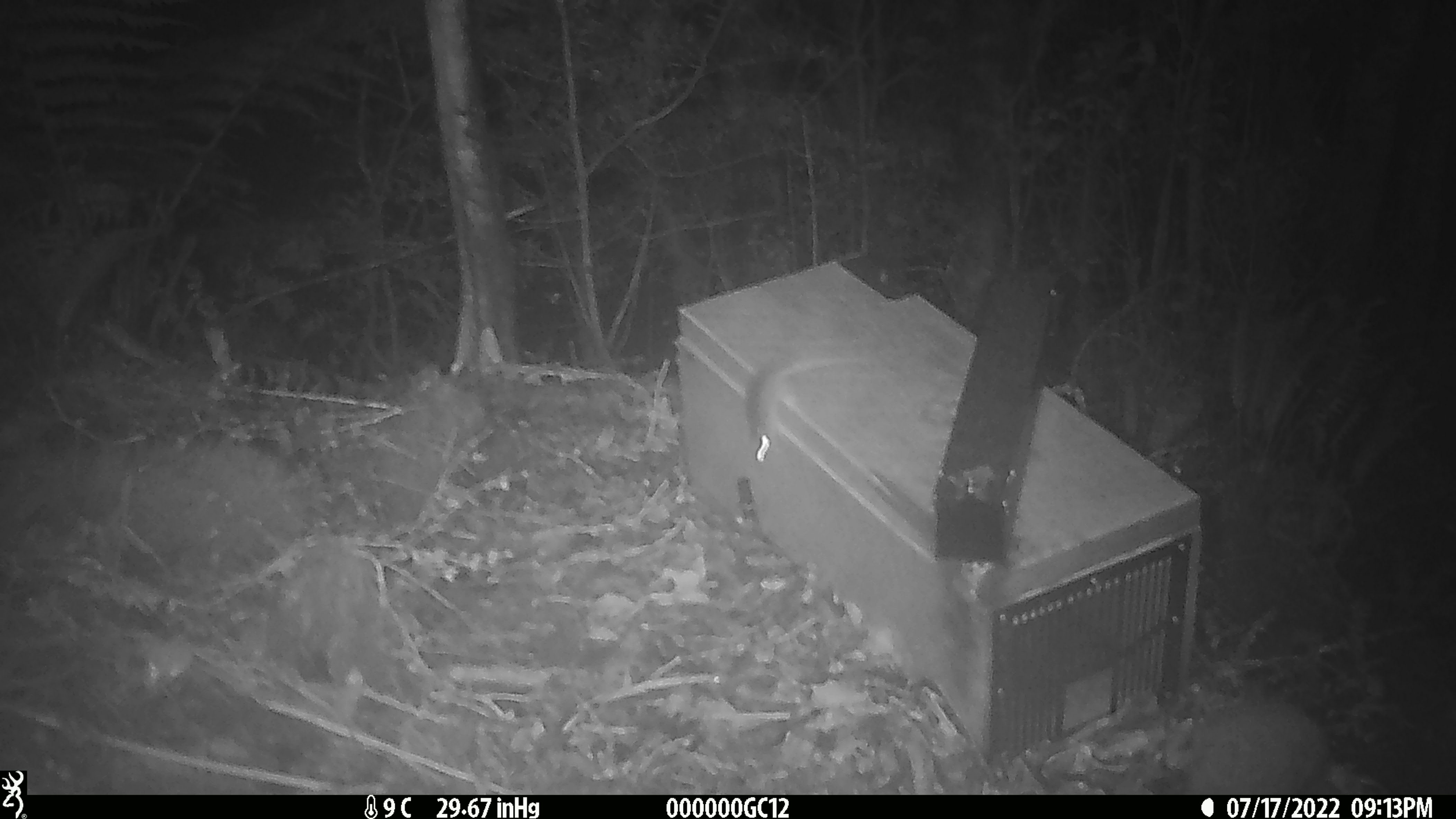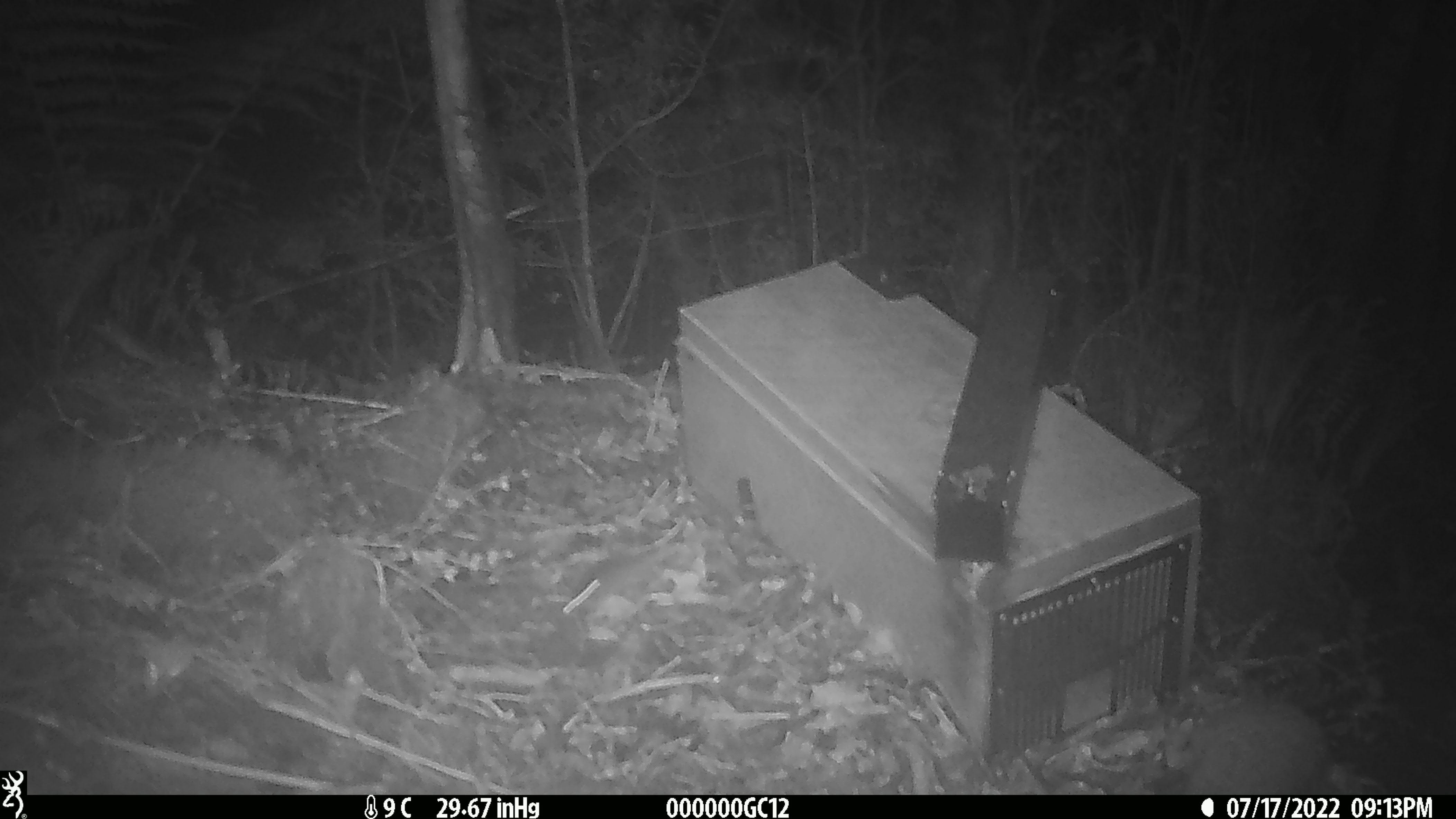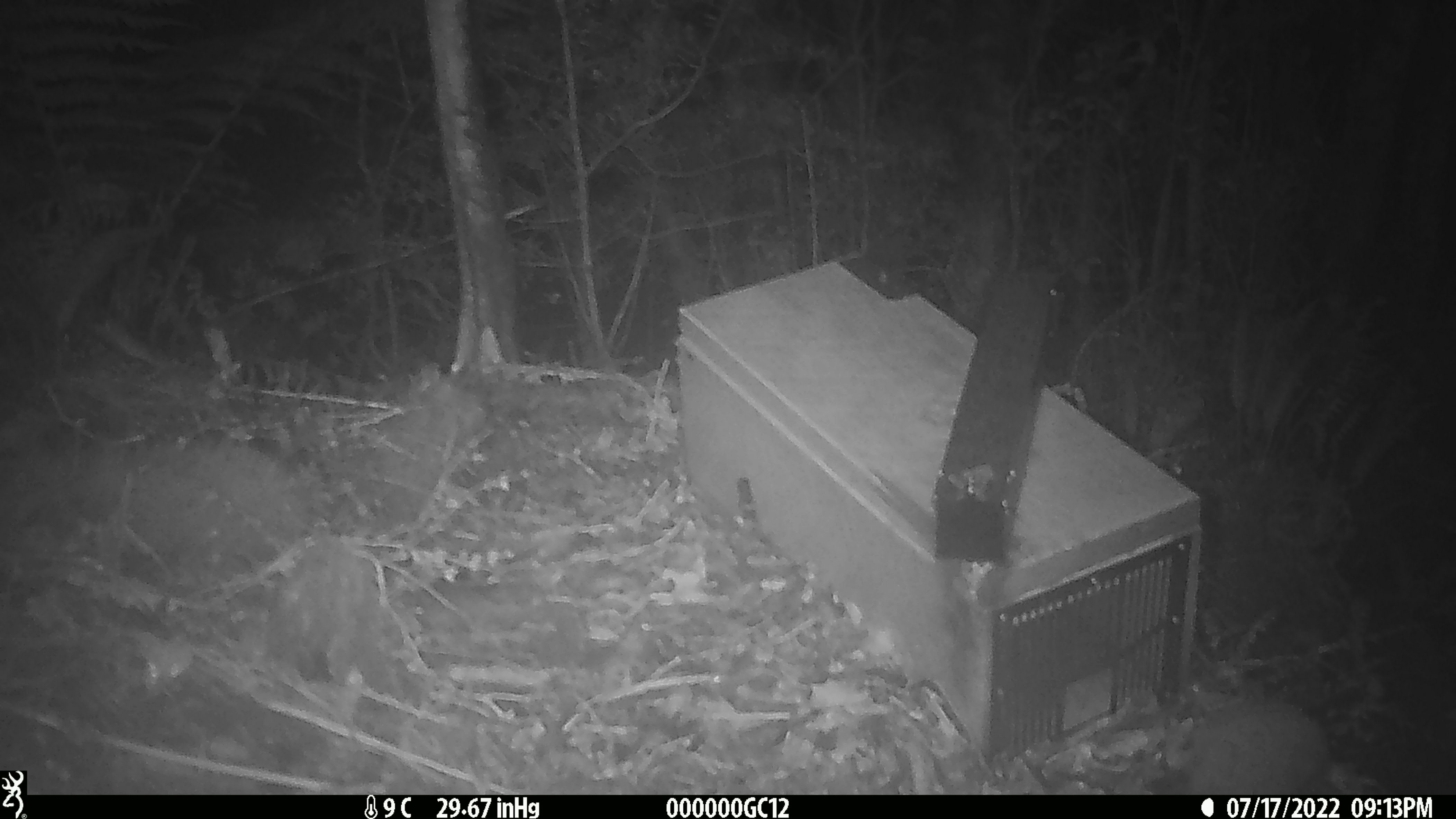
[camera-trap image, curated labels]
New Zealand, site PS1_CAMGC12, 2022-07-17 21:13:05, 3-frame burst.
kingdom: Animalia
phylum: Chordata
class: Mammalia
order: Rodentia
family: Muridae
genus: Mus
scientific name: Mus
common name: mouse